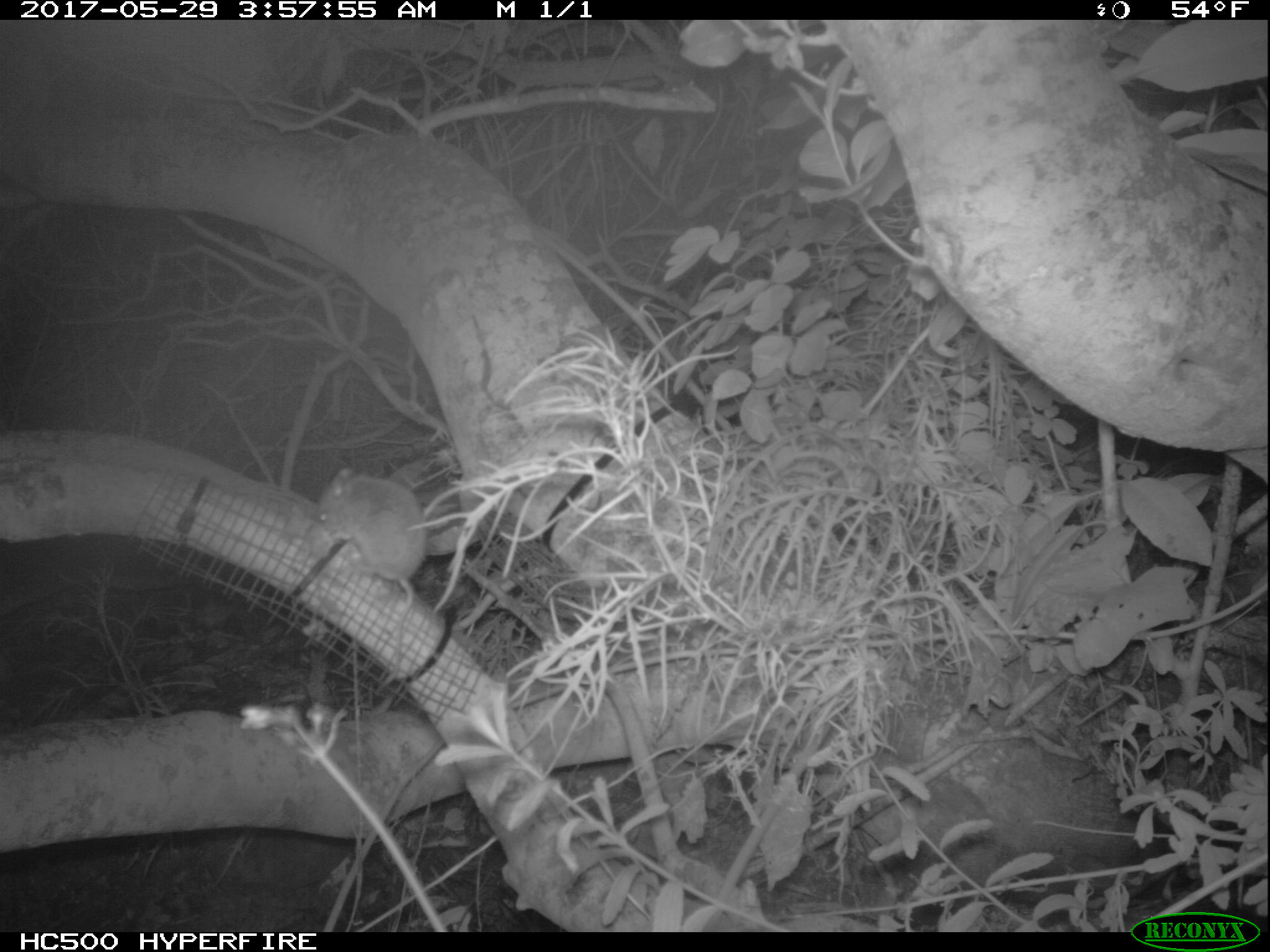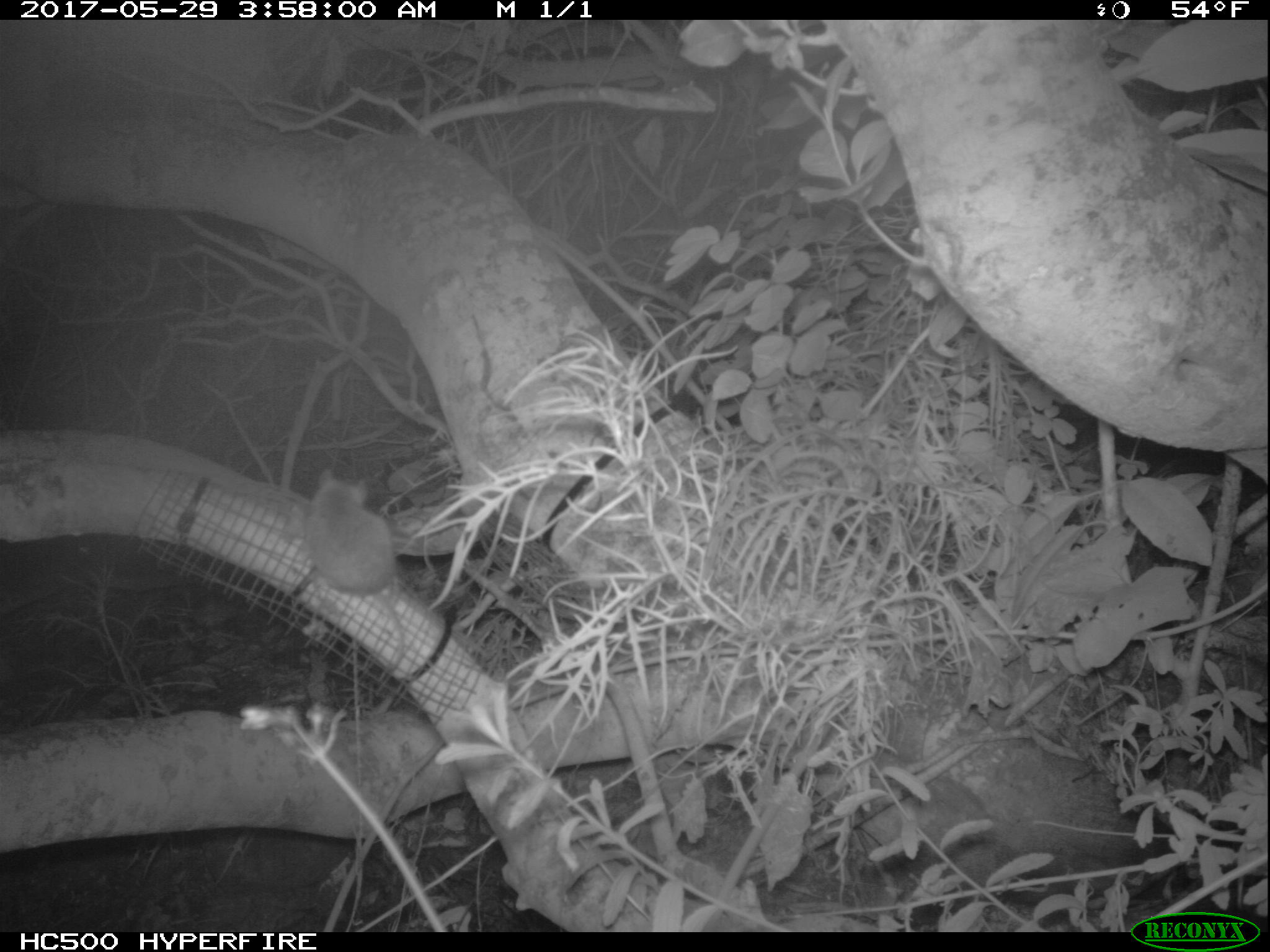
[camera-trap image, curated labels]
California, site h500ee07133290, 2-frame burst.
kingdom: Animalia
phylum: Chordata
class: Mammalia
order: Rodentia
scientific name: Rodentia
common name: rodent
Rodent (Rodentia).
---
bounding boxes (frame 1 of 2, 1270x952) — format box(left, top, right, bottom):
rodent: box(314, 468, 427, 687)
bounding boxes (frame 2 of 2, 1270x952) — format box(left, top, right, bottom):
rodent: box(306, 468, 407, 689)